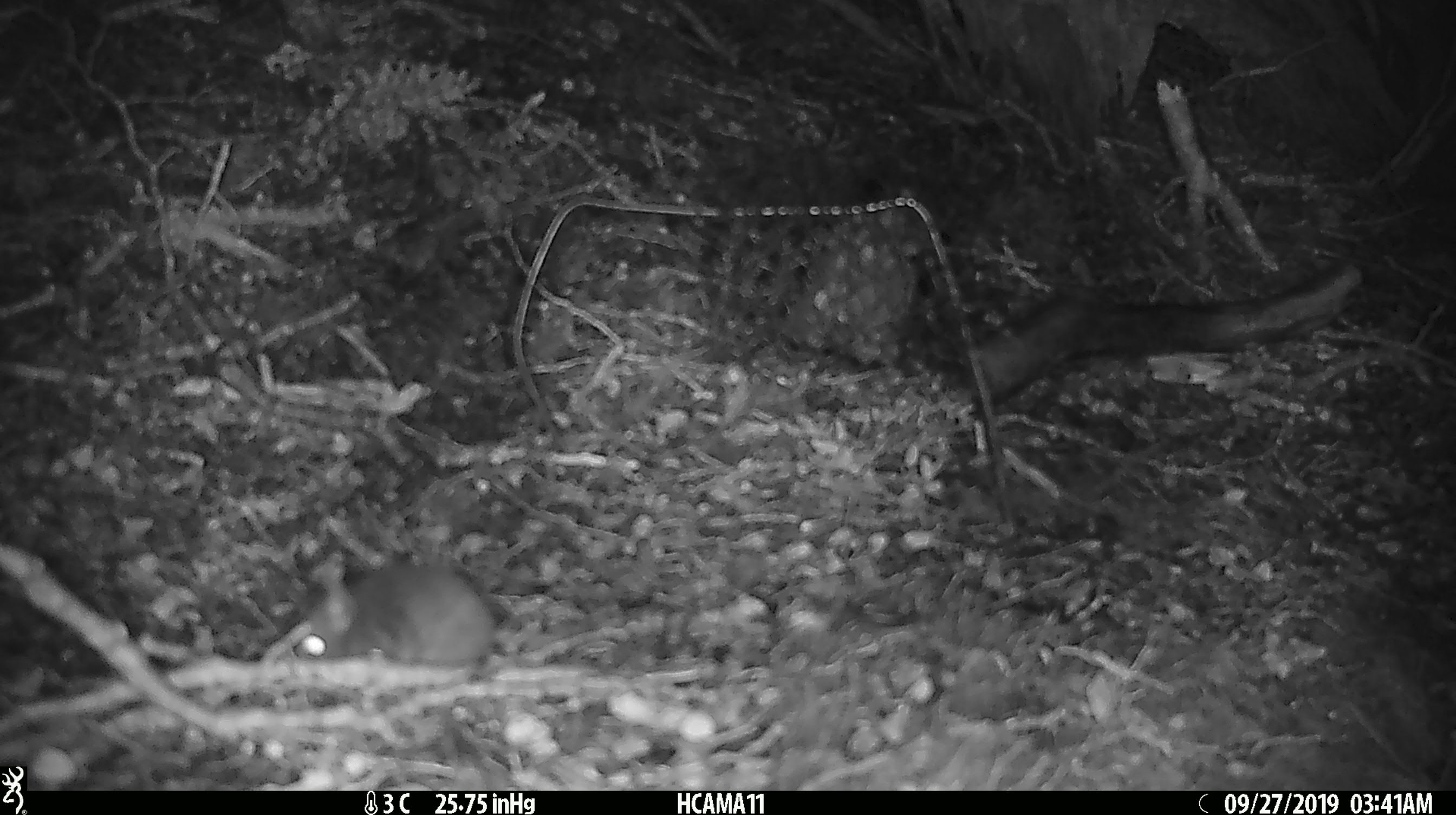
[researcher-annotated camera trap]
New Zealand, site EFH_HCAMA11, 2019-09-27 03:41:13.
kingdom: Animalia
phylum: Chordata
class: Mammalia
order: Rodentia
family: Muridae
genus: Mus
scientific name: Mus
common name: mouse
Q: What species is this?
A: Mouse (Mus).